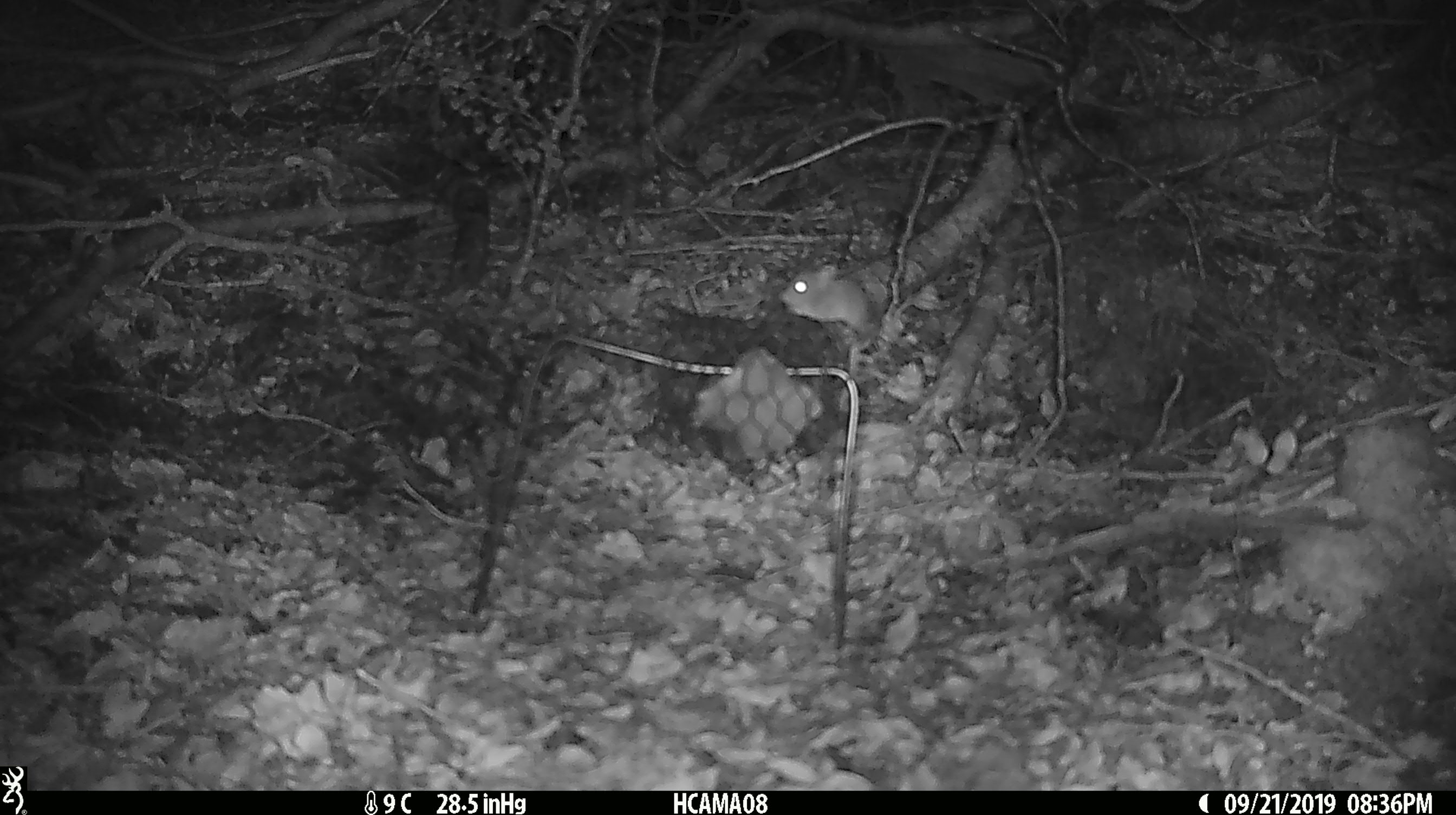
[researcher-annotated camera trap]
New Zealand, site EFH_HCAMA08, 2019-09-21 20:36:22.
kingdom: Animalia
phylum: Chordata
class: Mammalia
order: Rodentia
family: Muridae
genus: Mus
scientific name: Mus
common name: mouse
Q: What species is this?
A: Mouse (Mus).